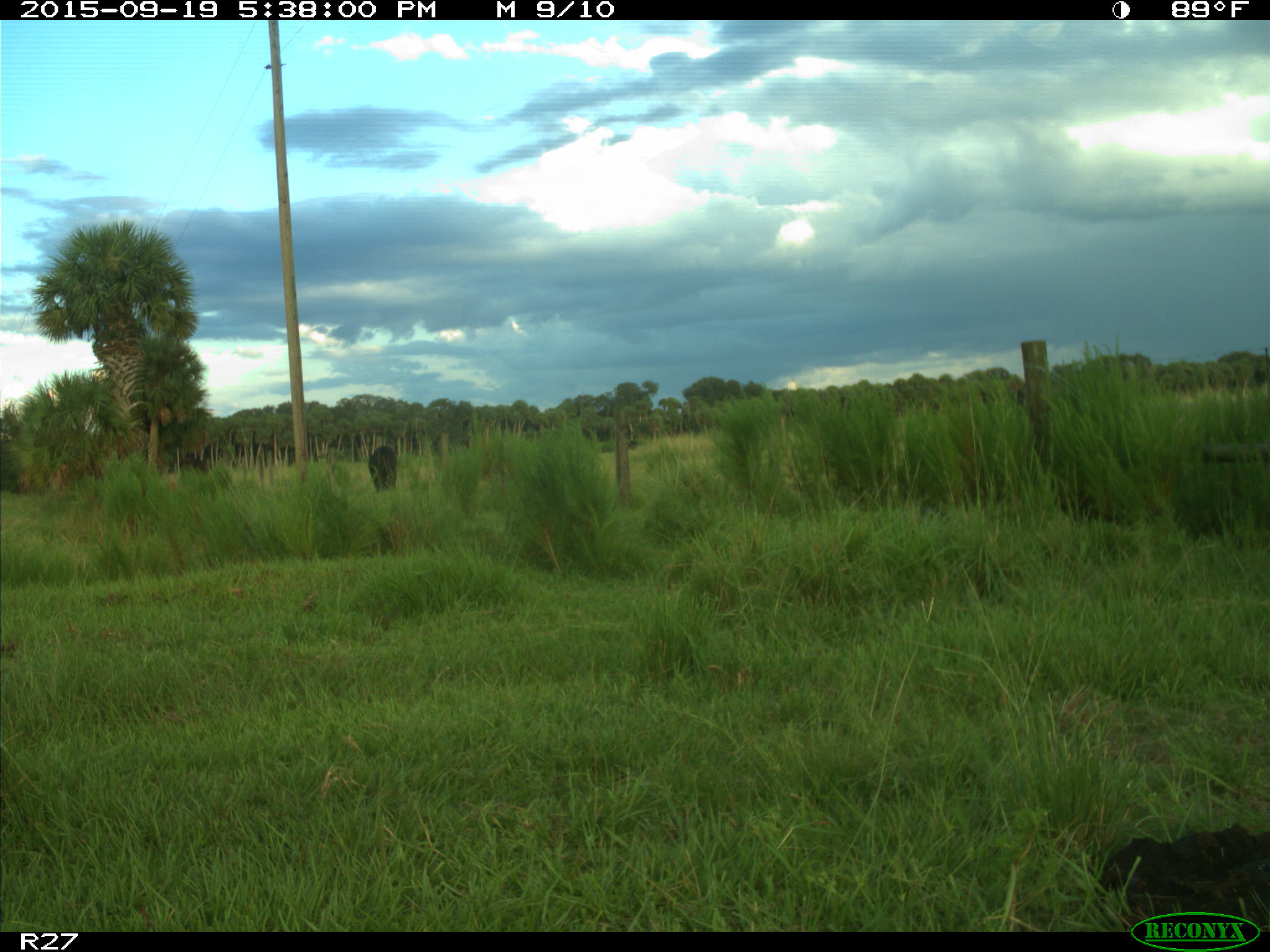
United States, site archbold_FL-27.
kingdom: Animalia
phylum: Chordata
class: Mammalia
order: Artiodactyla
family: Bovidae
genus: Bos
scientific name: Bos taurus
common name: domestic cow